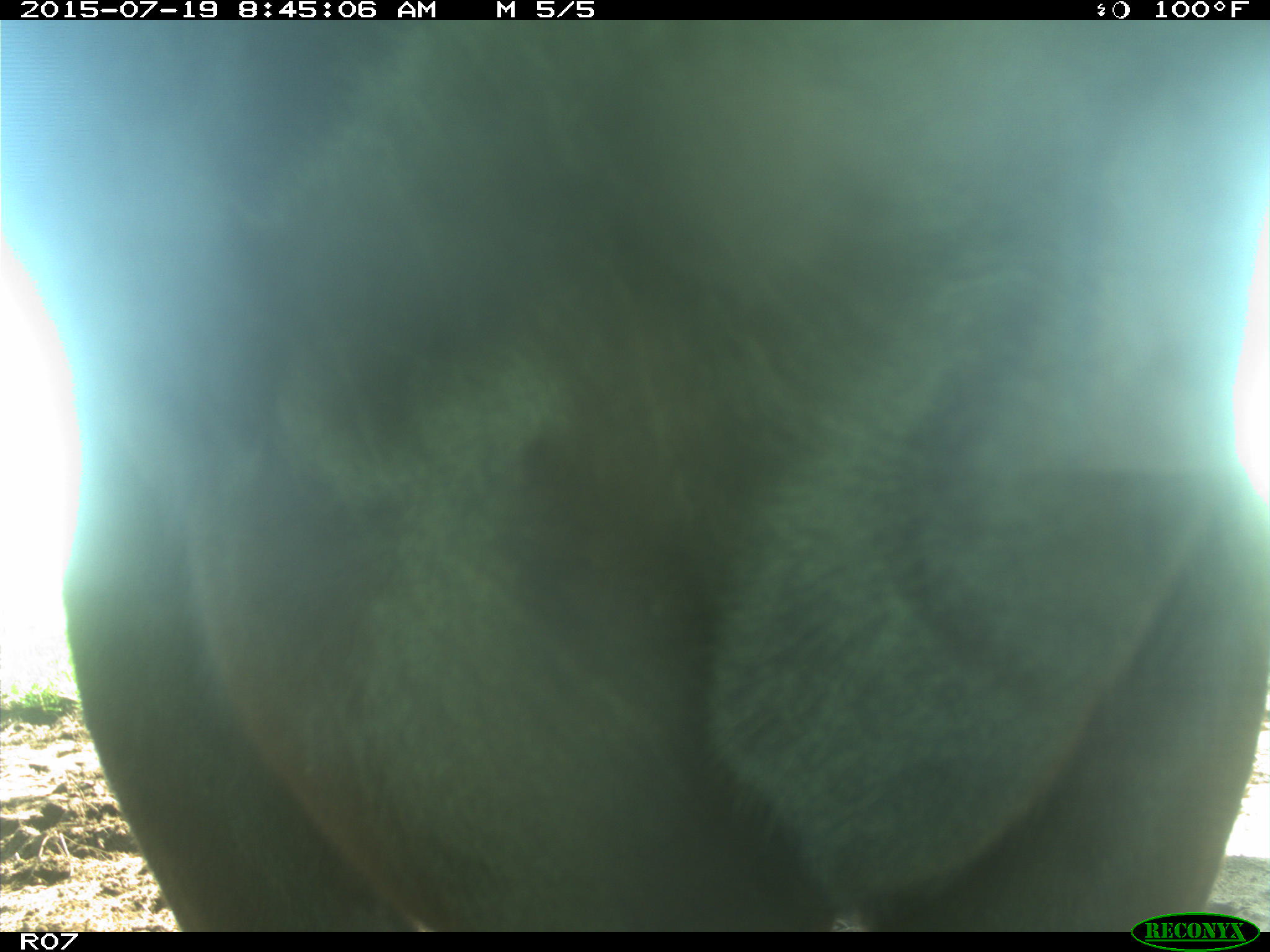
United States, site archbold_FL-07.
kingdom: Animalia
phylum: Chordata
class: Mammalia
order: Artiodactyla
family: Bovidae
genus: Bos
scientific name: Bos taurus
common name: domestic cow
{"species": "Bos taurus (domestic cow)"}